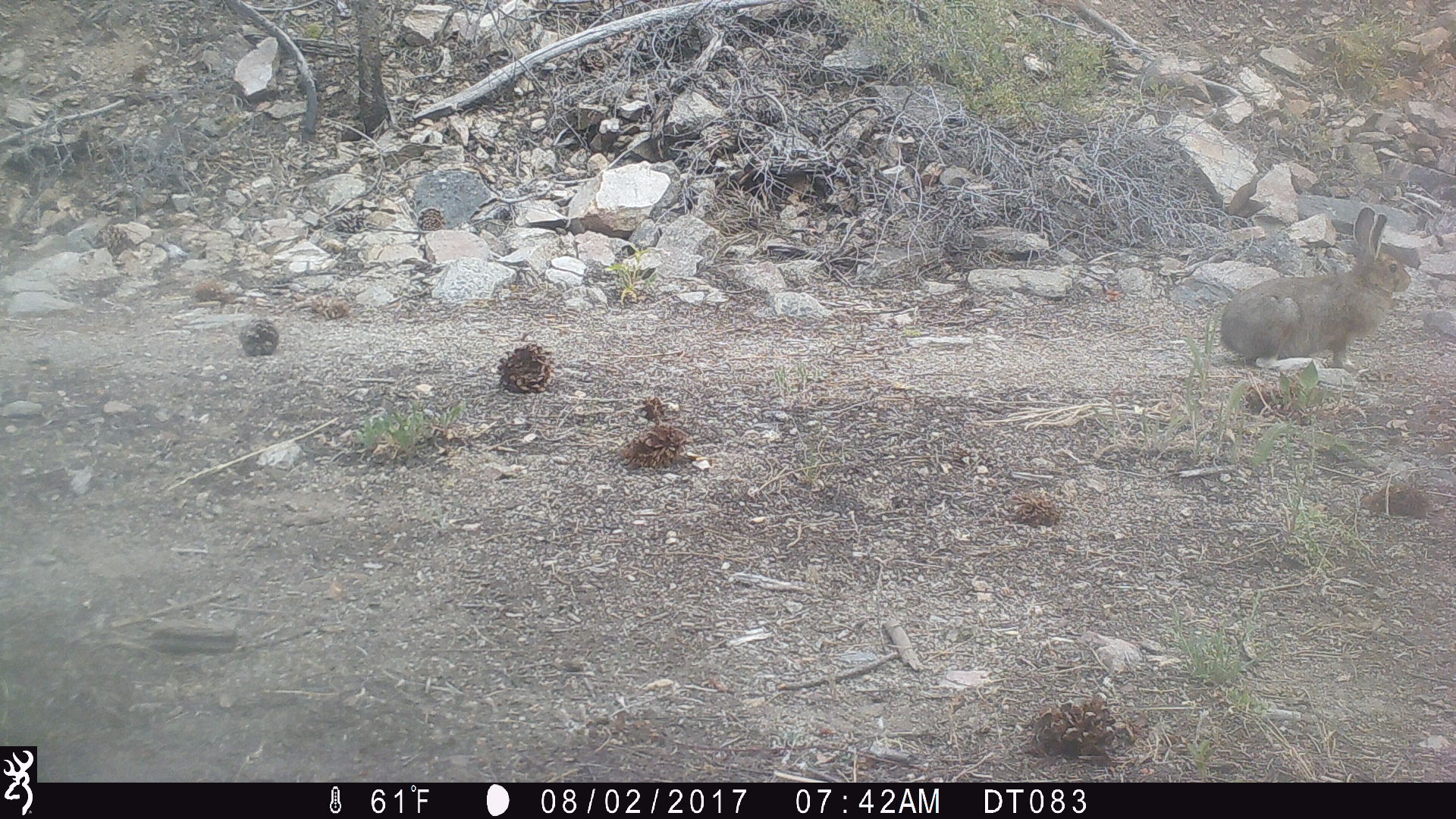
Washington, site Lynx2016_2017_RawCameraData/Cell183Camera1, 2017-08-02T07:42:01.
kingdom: Animalia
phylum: Chordata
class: Mammalia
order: Lagomorpha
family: Leporidae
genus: Lepus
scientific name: Lepus americanus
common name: snowshoe hare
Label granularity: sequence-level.